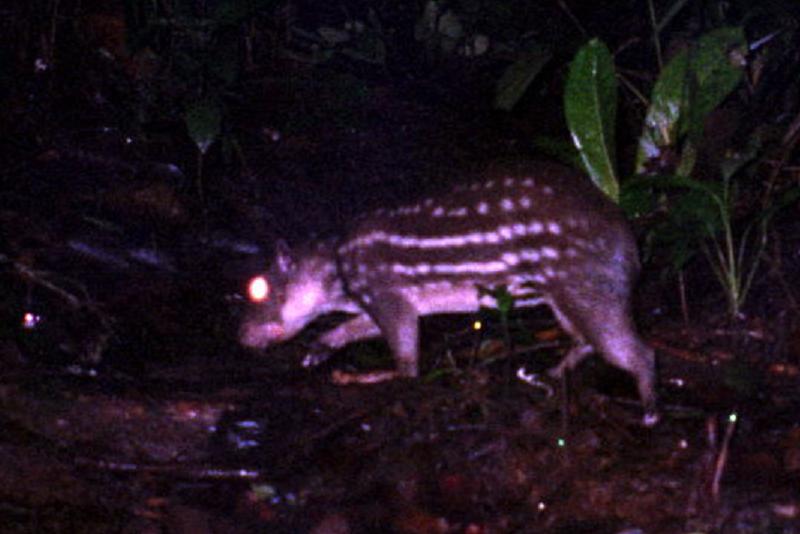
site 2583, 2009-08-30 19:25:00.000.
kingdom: Animalia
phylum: Chordata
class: Mammalia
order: Rodentia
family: Cuniculidae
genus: Cuniculus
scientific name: Cuniculus paca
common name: spotted paca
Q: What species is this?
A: Cuniculus paca (spotted paca).